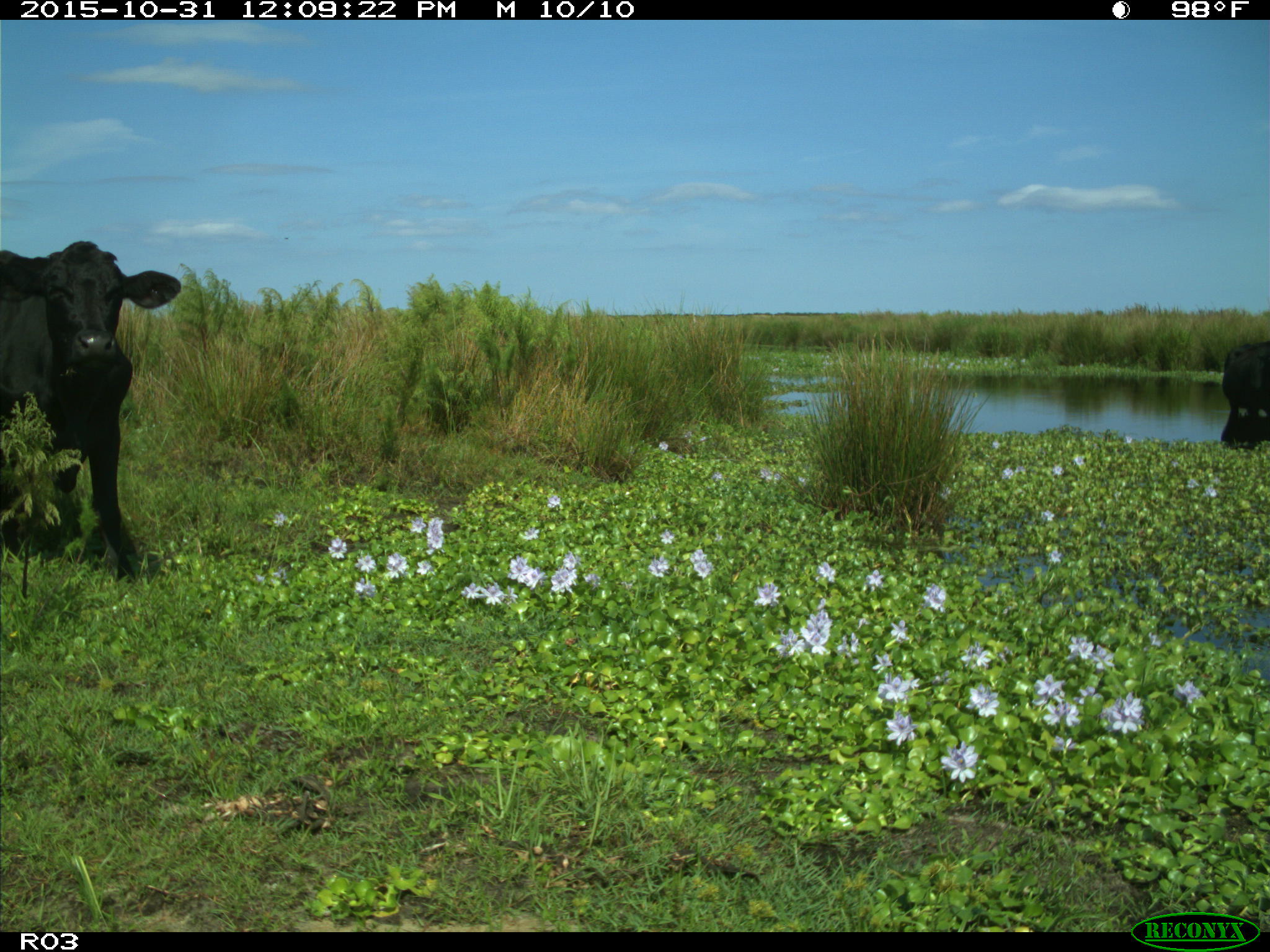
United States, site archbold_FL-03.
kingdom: Animalia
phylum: Chordata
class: Mammalia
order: Artiodactyla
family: Bovidae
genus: Bos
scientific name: Bos taurus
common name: domestic cow